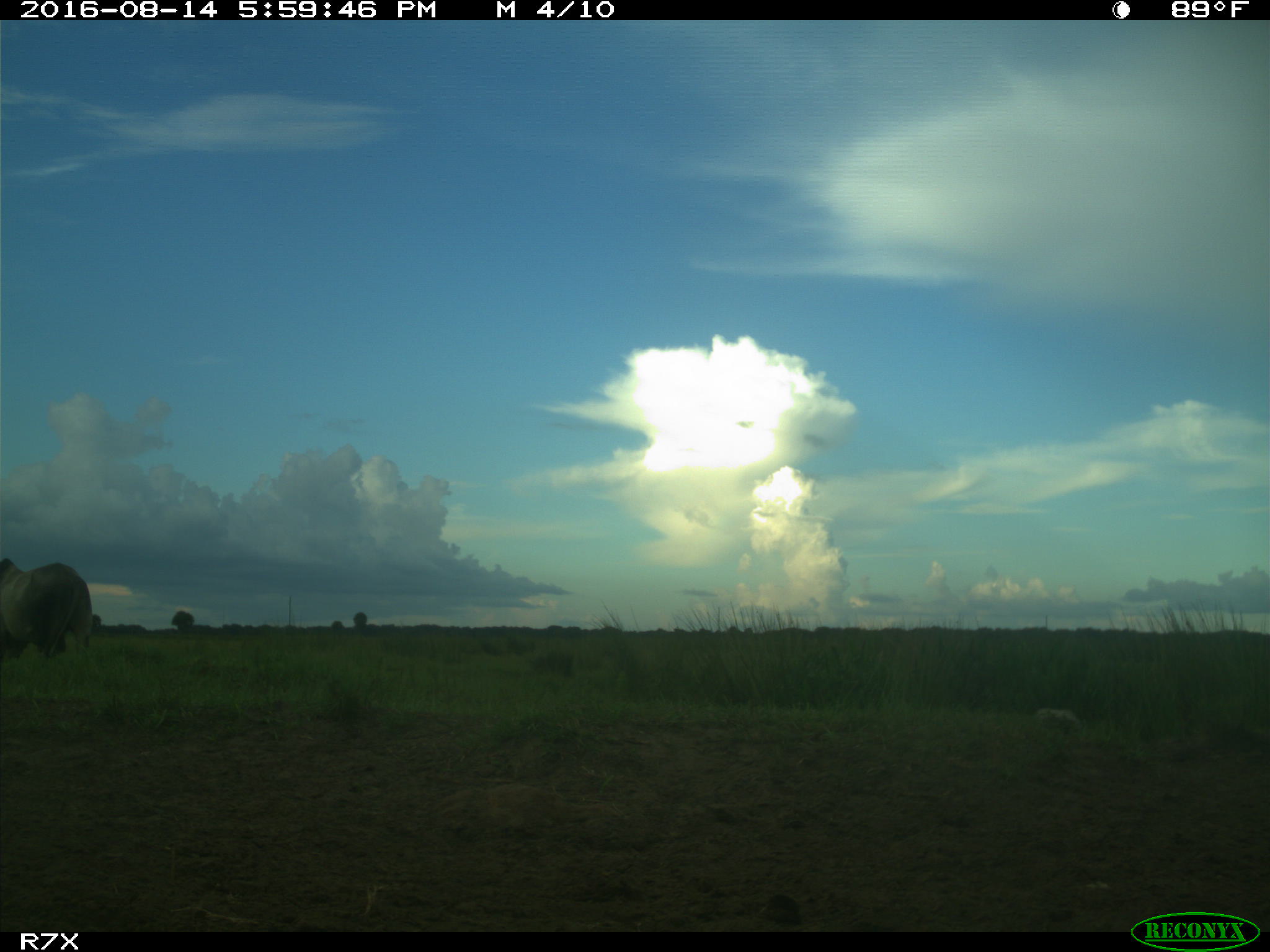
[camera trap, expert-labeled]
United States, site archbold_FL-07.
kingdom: Animalia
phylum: Chordata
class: Mammalia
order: Artiodactyla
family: Bovidae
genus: Bos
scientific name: Bos taurus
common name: domestic cow